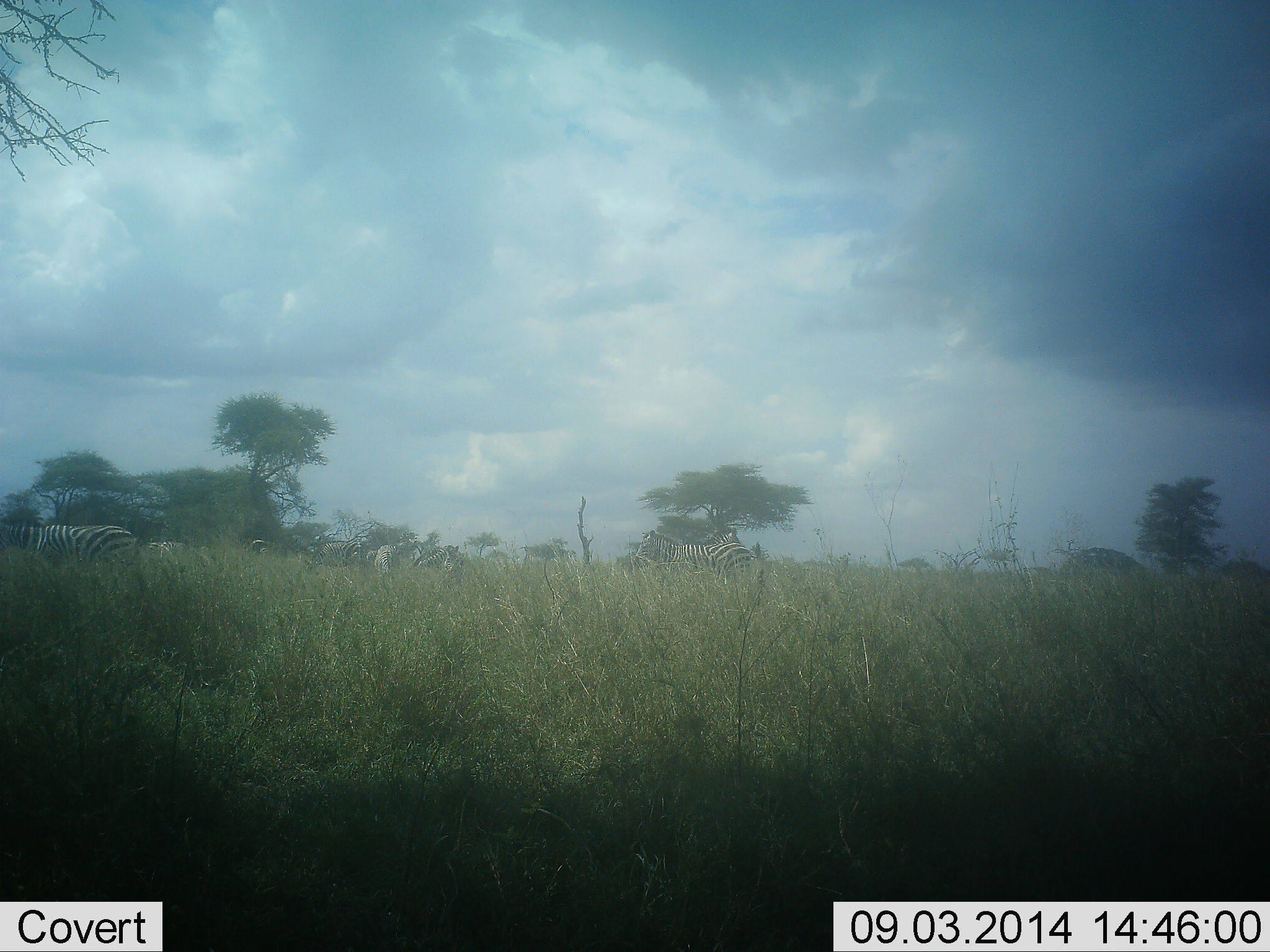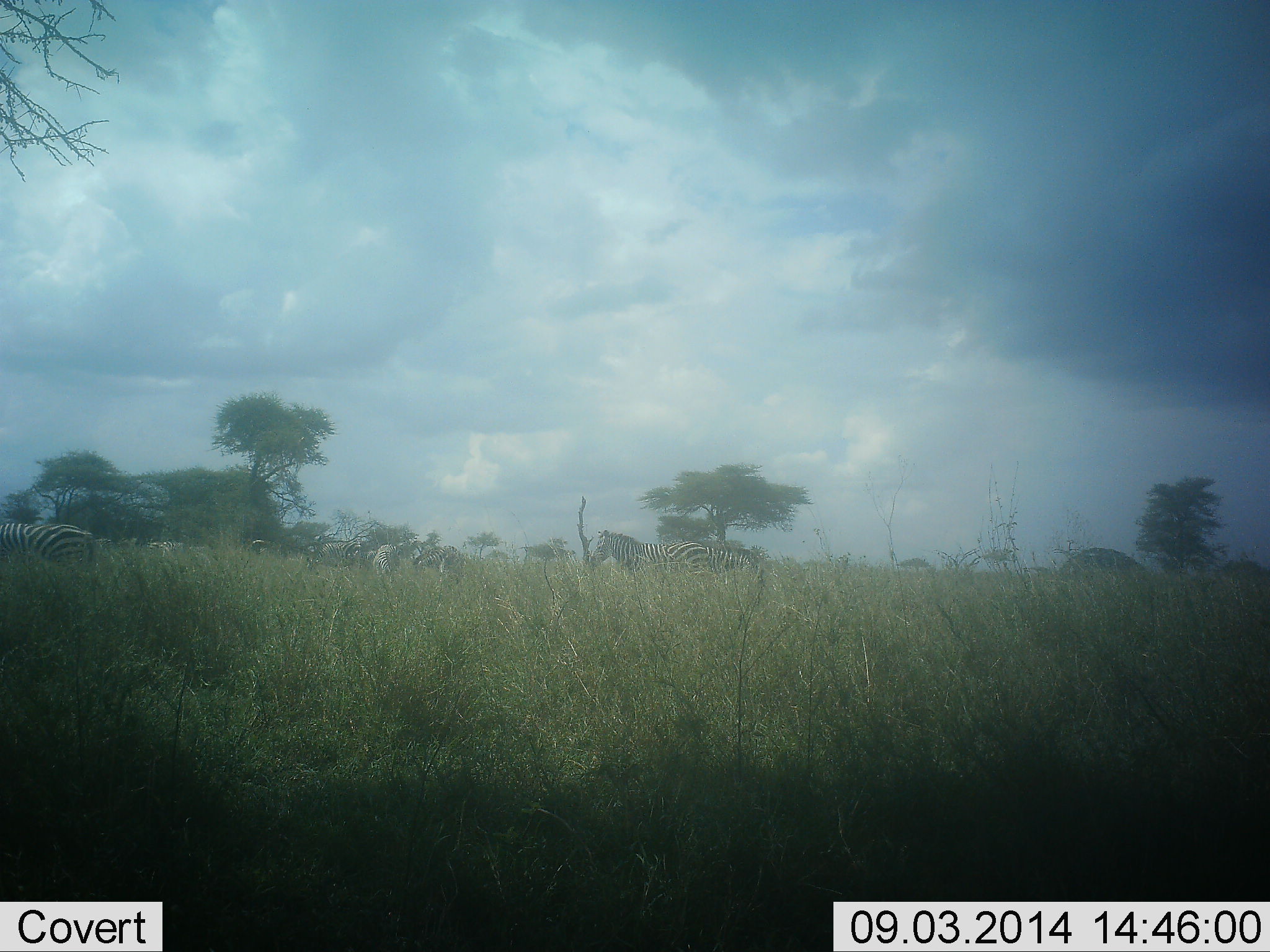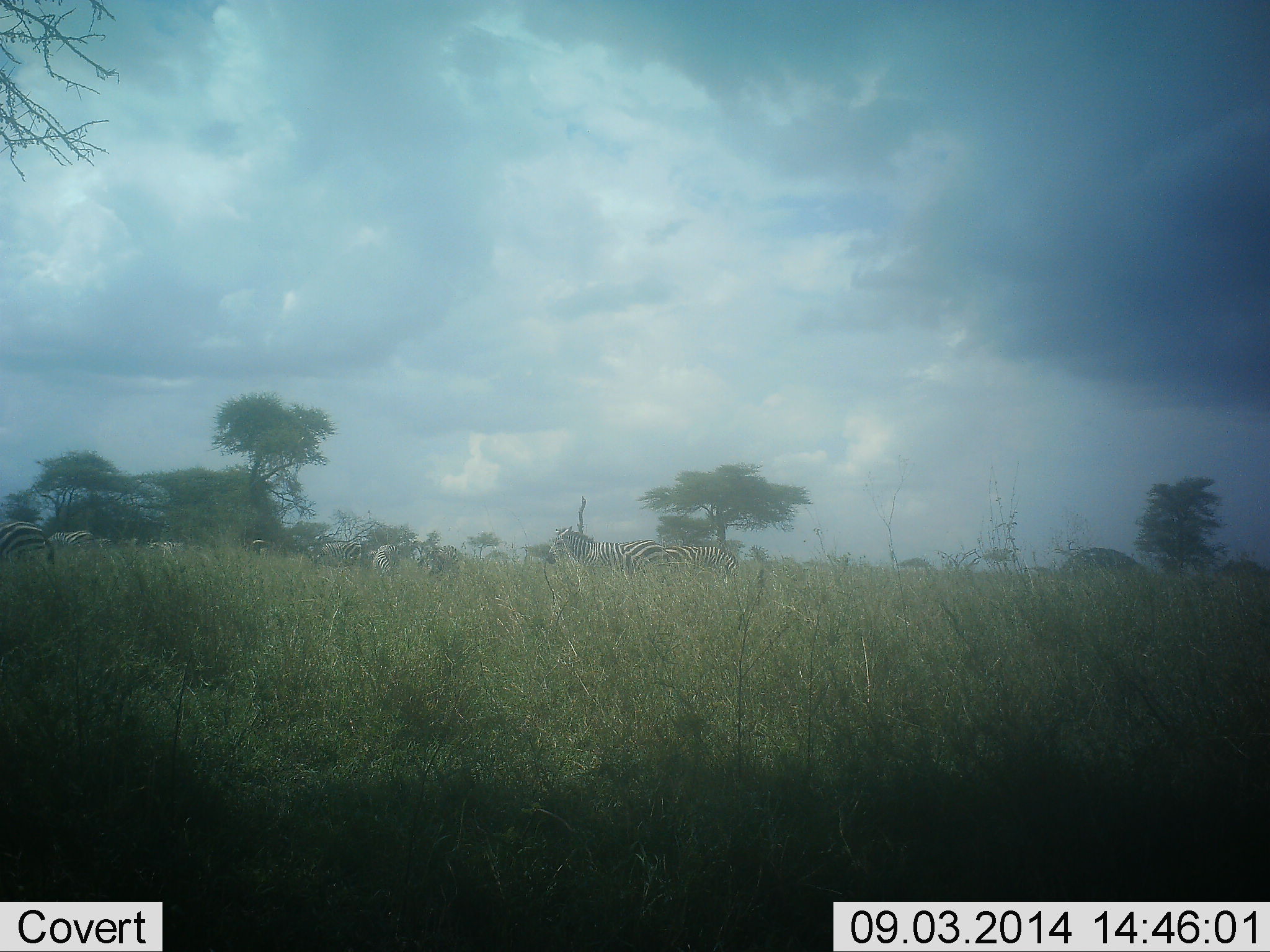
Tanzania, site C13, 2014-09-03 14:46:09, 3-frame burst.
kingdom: Animalia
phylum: Chordata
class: Mammalia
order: Perissodactyla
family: Equidae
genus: Equus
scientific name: Equus quagga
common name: plains zebra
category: zebra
Zebra (plains zebra) (Equus quagga), count 8. Behavior (volunteer vote fractions): standing 30%, resting 0%, moving 80%, interacting 0%. Young present (vote fraction): 0%. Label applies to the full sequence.